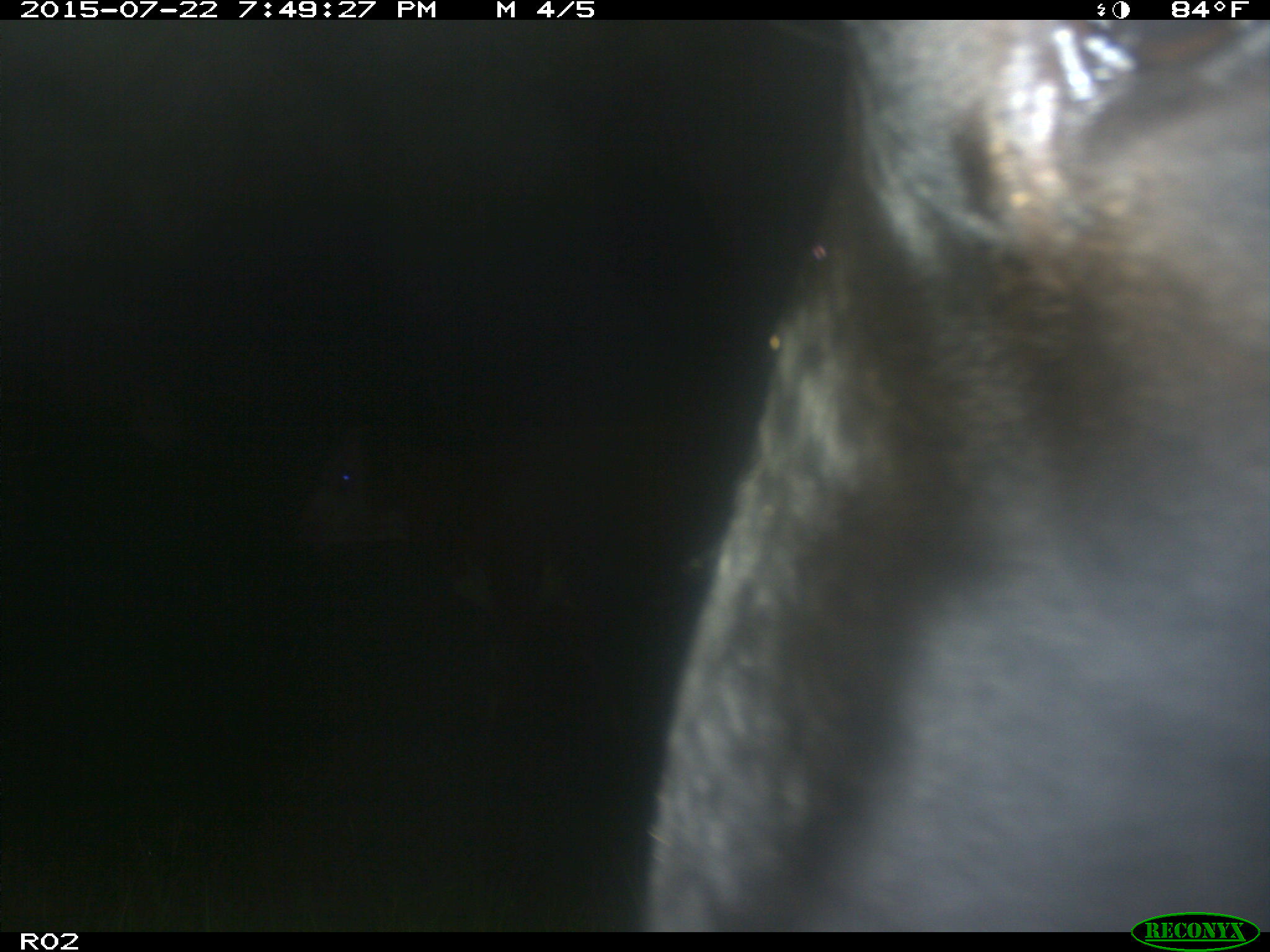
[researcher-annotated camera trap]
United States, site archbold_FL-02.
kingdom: Animalia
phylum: Chordata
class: Mammalia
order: Artiodactyla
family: Bovidae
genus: Bos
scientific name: Bos taurus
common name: domestic cow